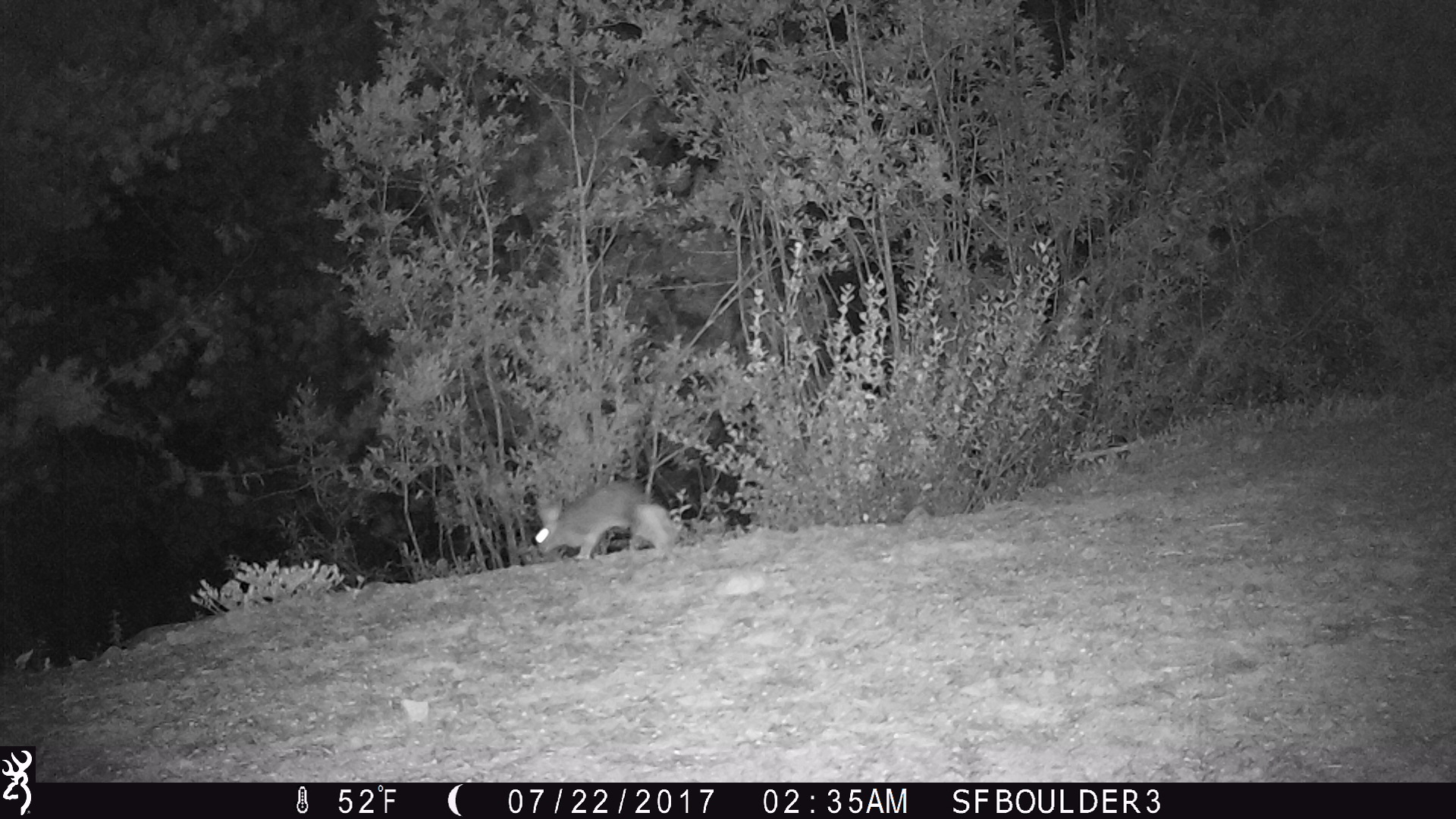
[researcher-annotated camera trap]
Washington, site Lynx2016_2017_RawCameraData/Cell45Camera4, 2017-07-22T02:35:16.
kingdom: Animalia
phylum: Chordata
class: Mammalia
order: Lagomorpha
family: Leporidae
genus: Lepus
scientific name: Lepus americanus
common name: snowshoe hare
Lepus americanus (snowshoe hare). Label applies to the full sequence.